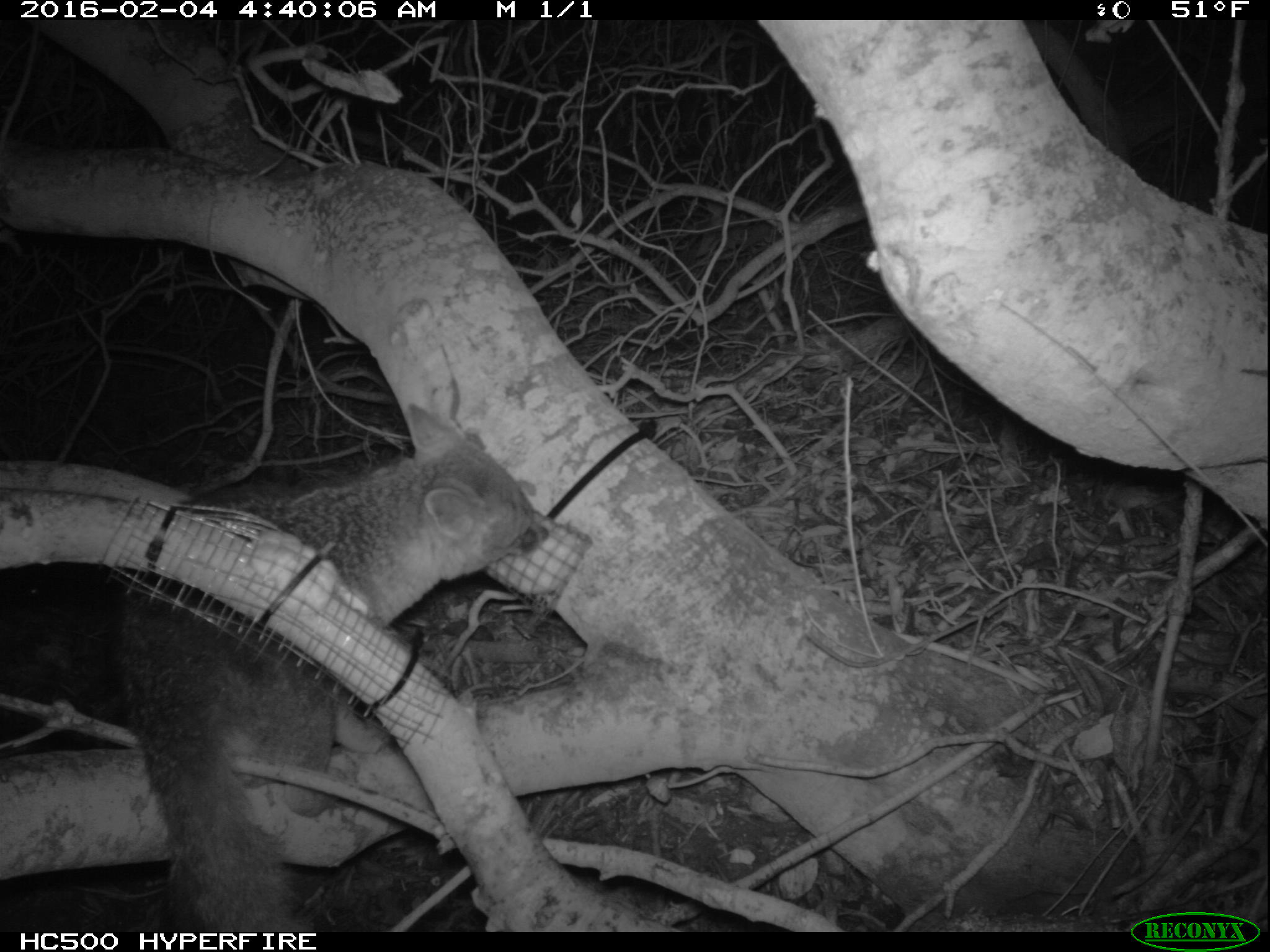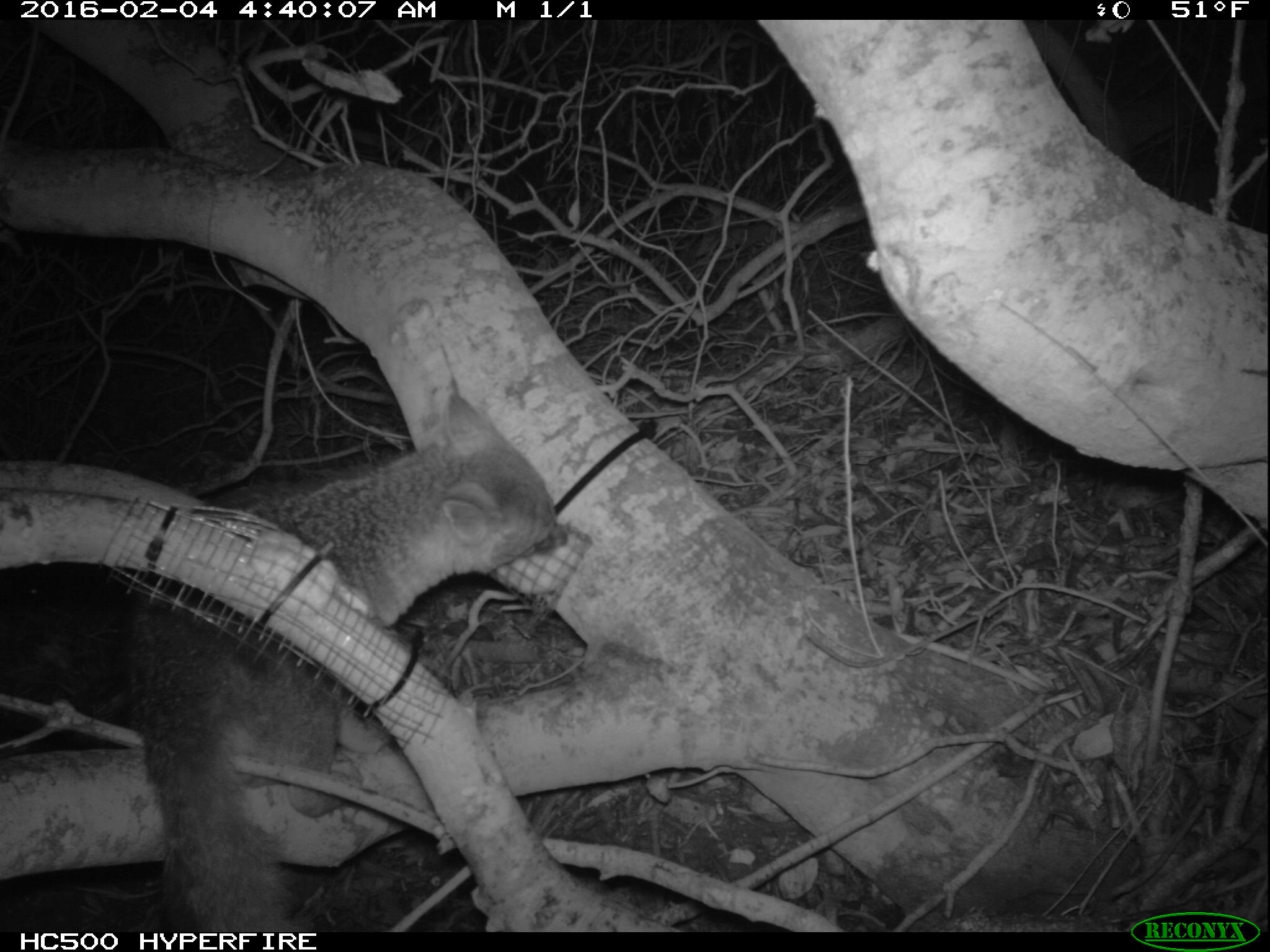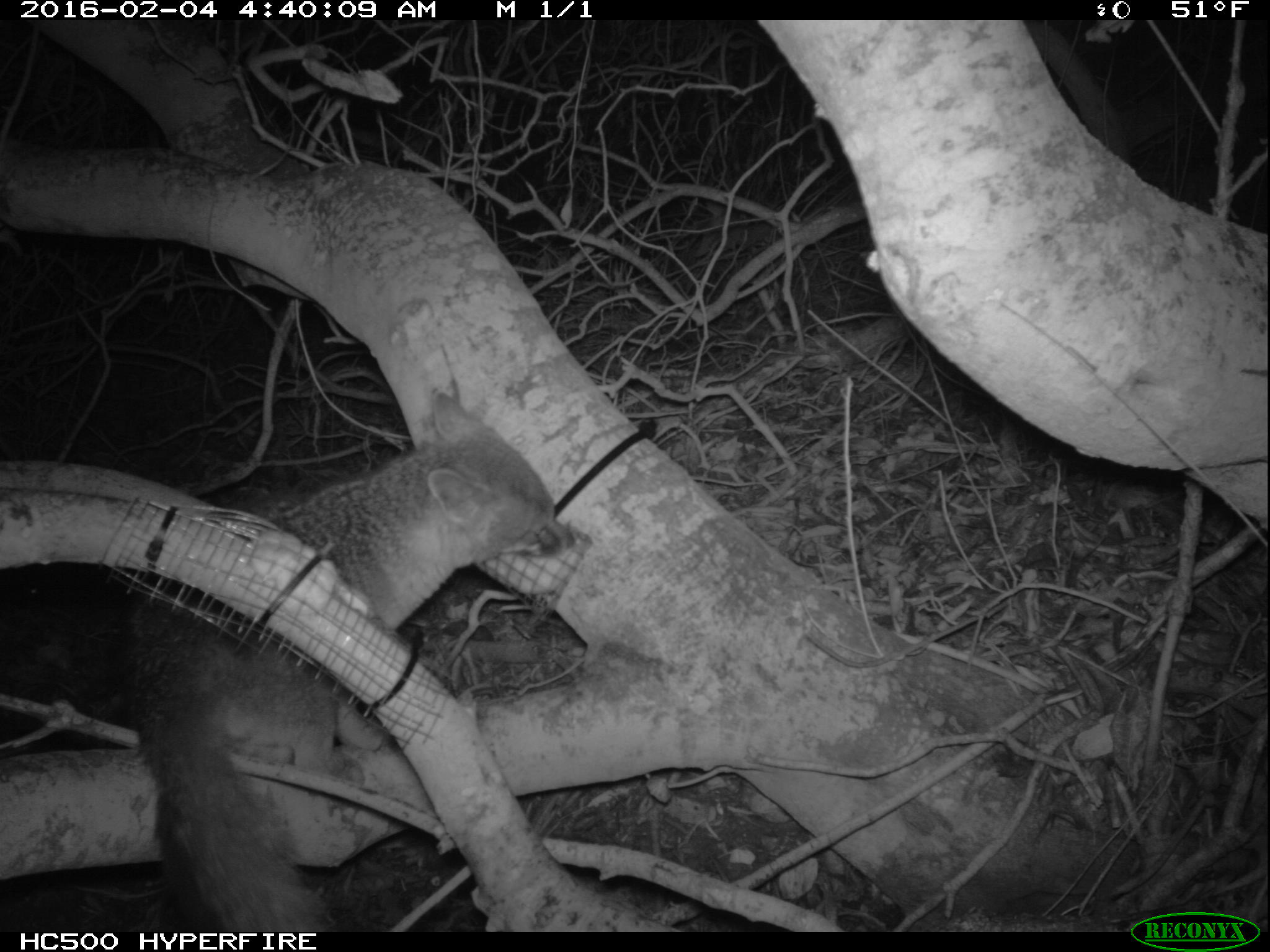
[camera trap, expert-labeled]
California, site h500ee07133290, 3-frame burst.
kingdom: Animalia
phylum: Chordata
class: Mammalia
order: Carnivora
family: Canidae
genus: Urocyon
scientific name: Urocyon littoralis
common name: island fox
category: fox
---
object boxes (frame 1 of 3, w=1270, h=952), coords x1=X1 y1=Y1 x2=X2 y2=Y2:
fox: x1=124 y1=404 x2=549 y2=932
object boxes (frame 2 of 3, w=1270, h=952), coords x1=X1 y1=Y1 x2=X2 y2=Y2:
fox: x1=121 y1=387 x2=567 y2=932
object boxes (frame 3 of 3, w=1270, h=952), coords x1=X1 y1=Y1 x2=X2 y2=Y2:
fox: x1=131 y1=389 x2=572 y2=935